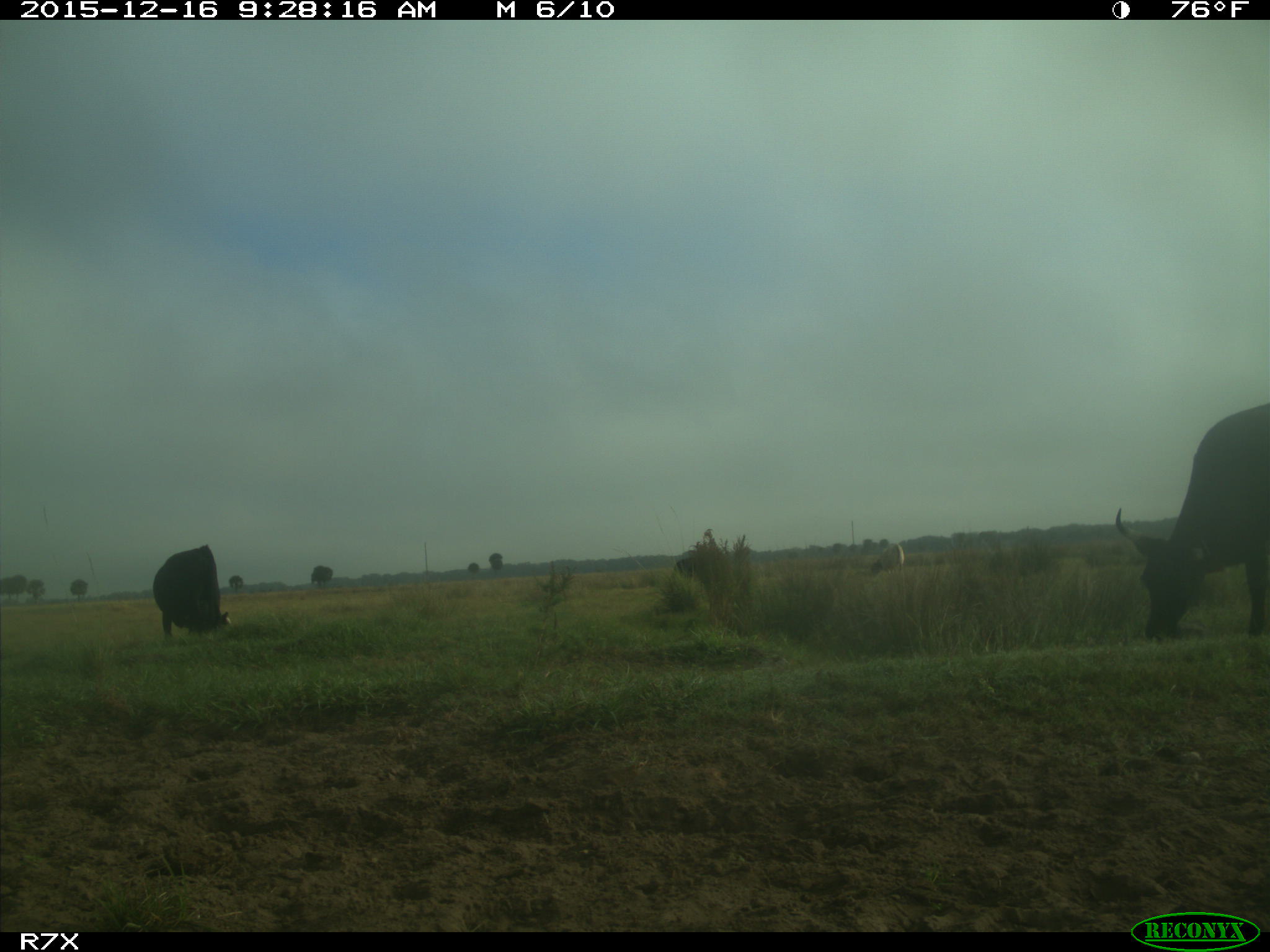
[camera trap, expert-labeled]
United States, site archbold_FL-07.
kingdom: Animalia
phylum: Chordata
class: Mammalia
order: Artiodactyla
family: Bovidae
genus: Bos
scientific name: Bos taurus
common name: domestic cow